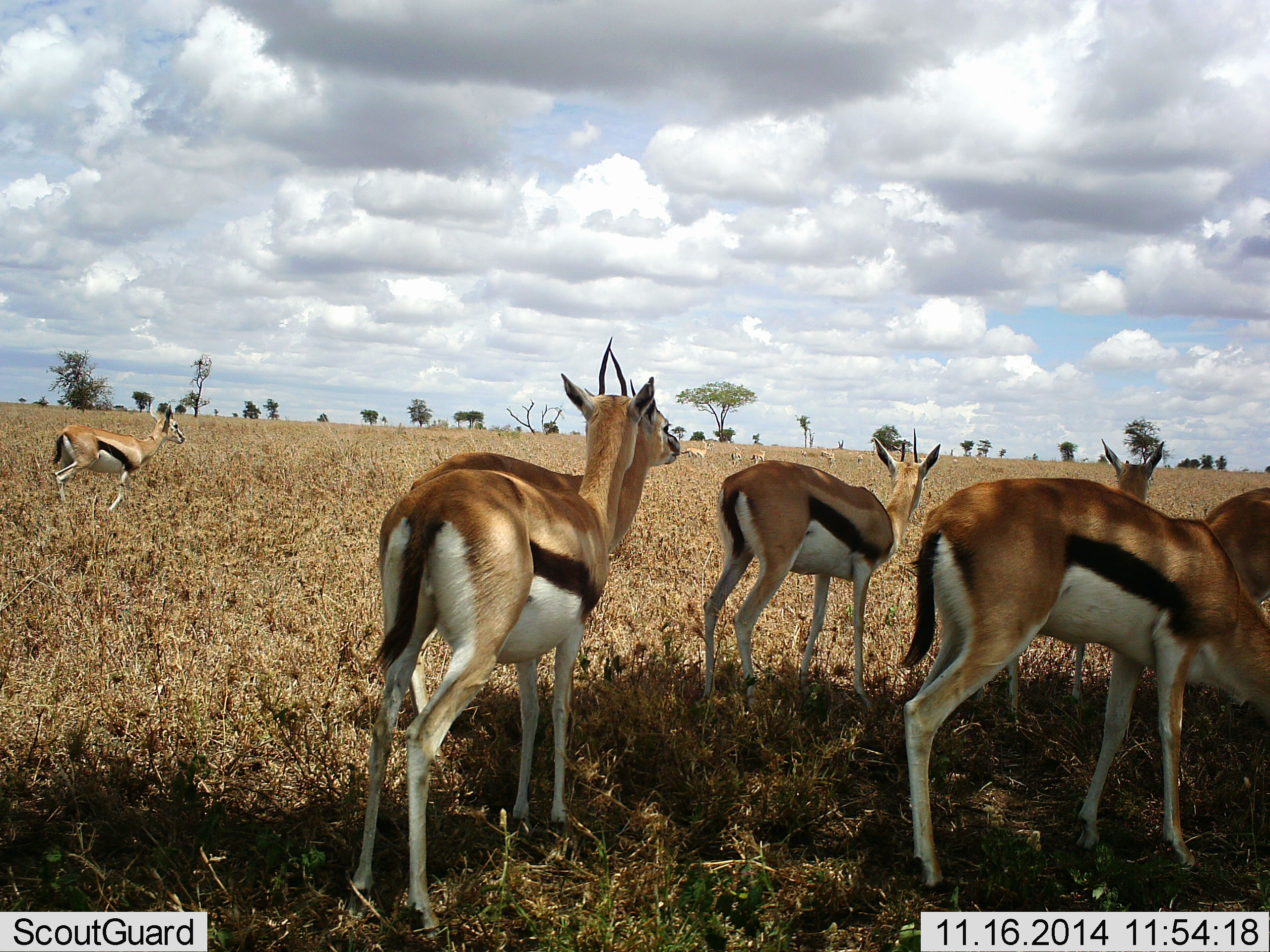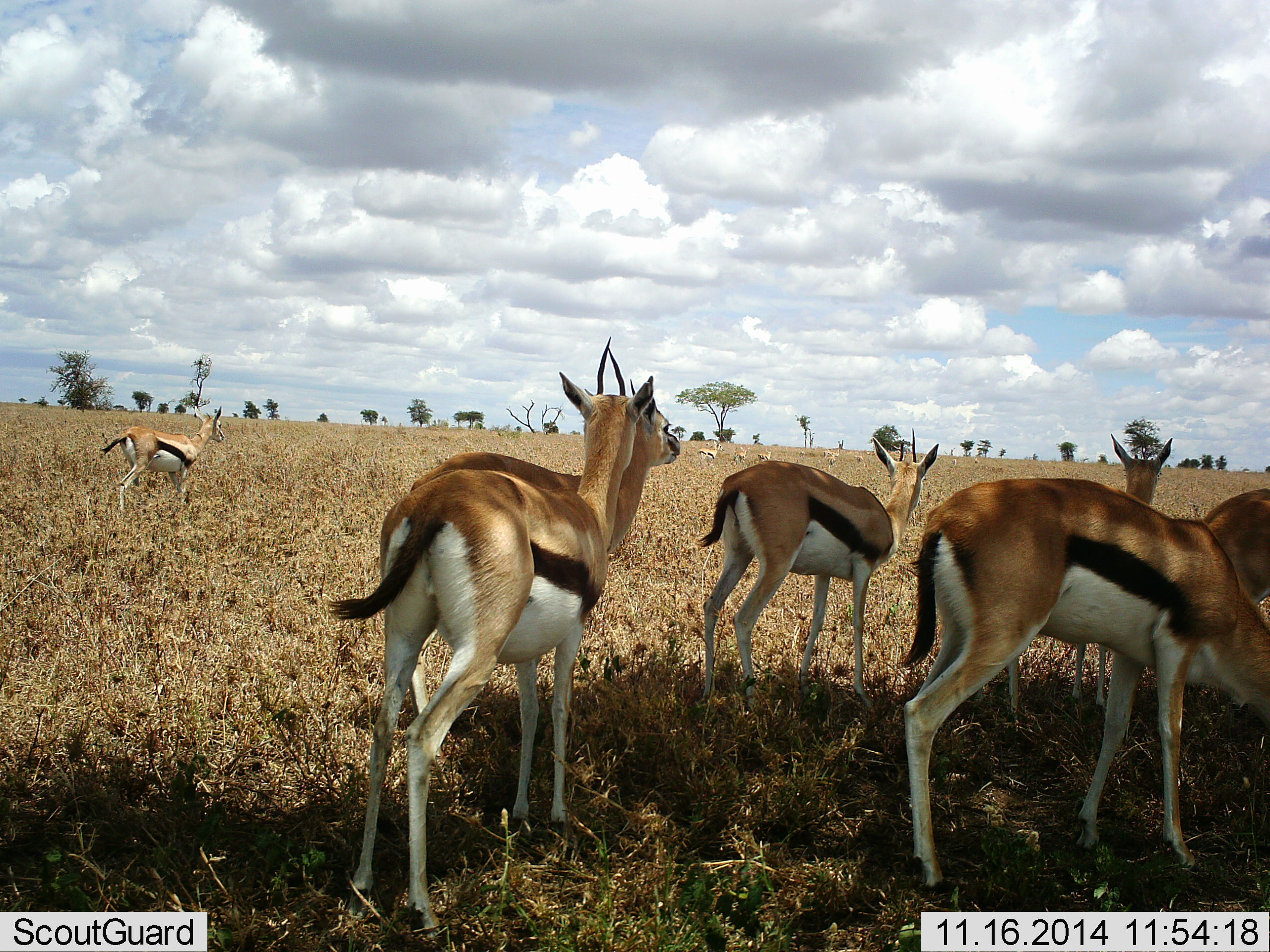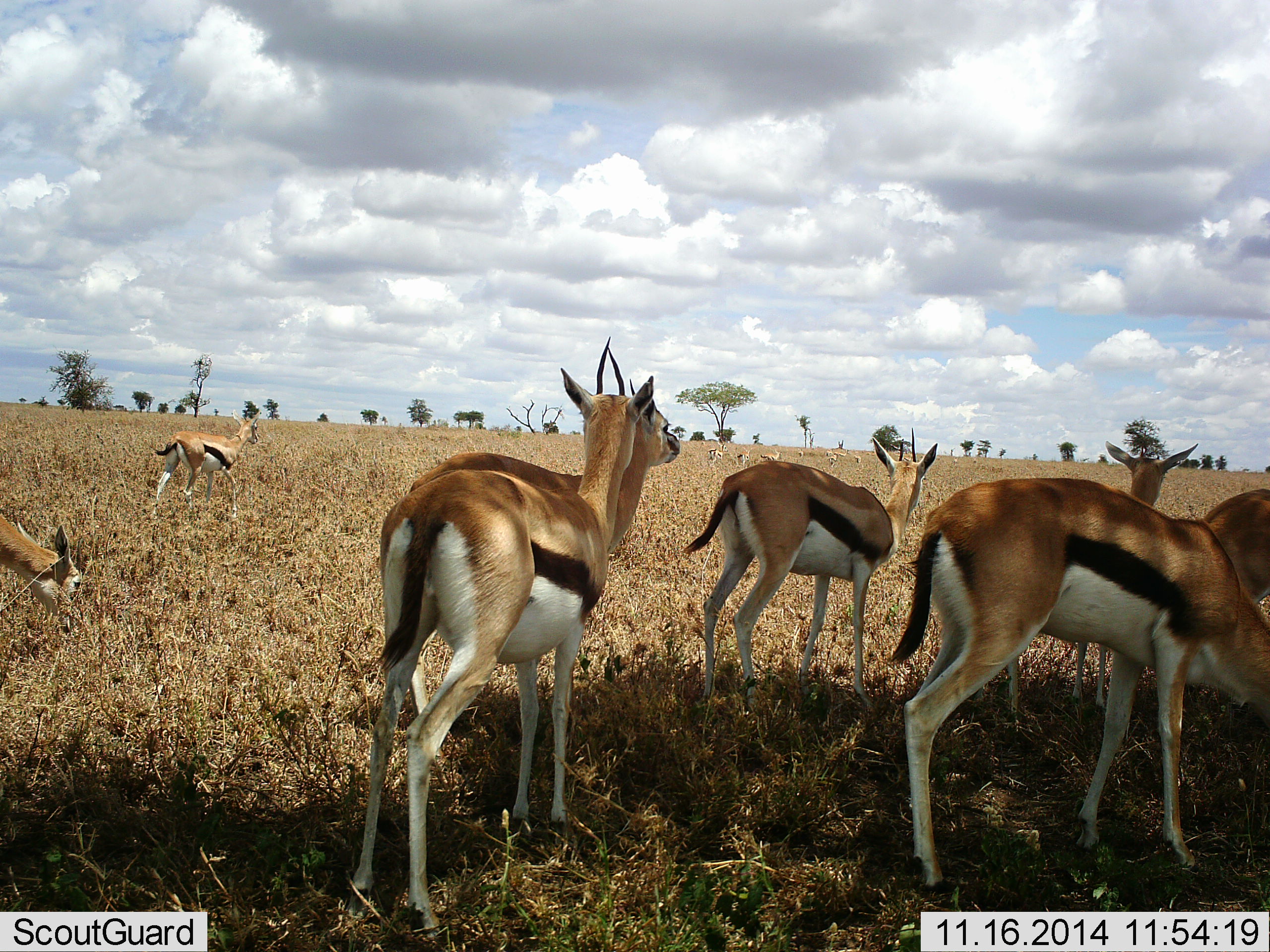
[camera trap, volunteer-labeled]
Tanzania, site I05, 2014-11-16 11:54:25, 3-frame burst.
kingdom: Animalia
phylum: Chordata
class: Mammalia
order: Artiodactyla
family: Bovidae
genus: Eudorcas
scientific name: Eudorcas thomsonii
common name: thomson's gazelle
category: gazellethomsons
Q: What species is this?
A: Gazellethomsons (thomson's gazelle) (Eudorcas thomsonii).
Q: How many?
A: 10.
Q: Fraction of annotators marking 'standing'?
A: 90%.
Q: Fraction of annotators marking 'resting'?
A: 0%.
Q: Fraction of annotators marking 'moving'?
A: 40%.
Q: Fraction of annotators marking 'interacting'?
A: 0%.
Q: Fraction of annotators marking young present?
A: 0%.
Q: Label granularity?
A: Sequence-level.